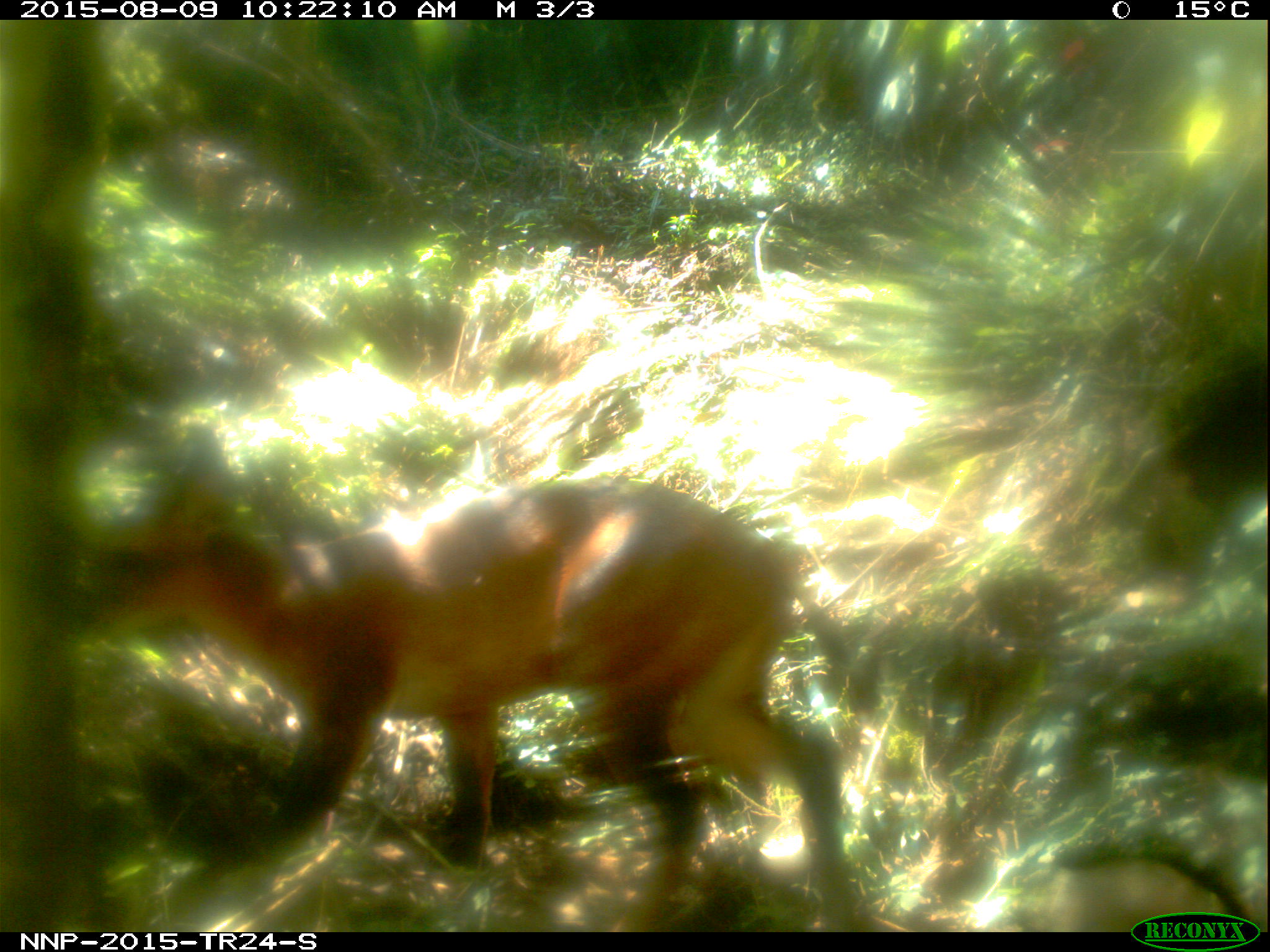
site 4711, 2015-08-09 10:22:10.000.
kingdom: Animalia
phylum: Chordata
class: Mammalia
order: Artiodactyla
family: Bovidae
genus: Cephalophus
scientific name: Cephalophus nigrifrons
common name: black-fronted duiker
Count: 1.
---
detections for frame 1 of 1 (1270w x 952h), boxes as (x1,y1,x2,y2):
cephalophus nigrifrons: (82,466,853,928)